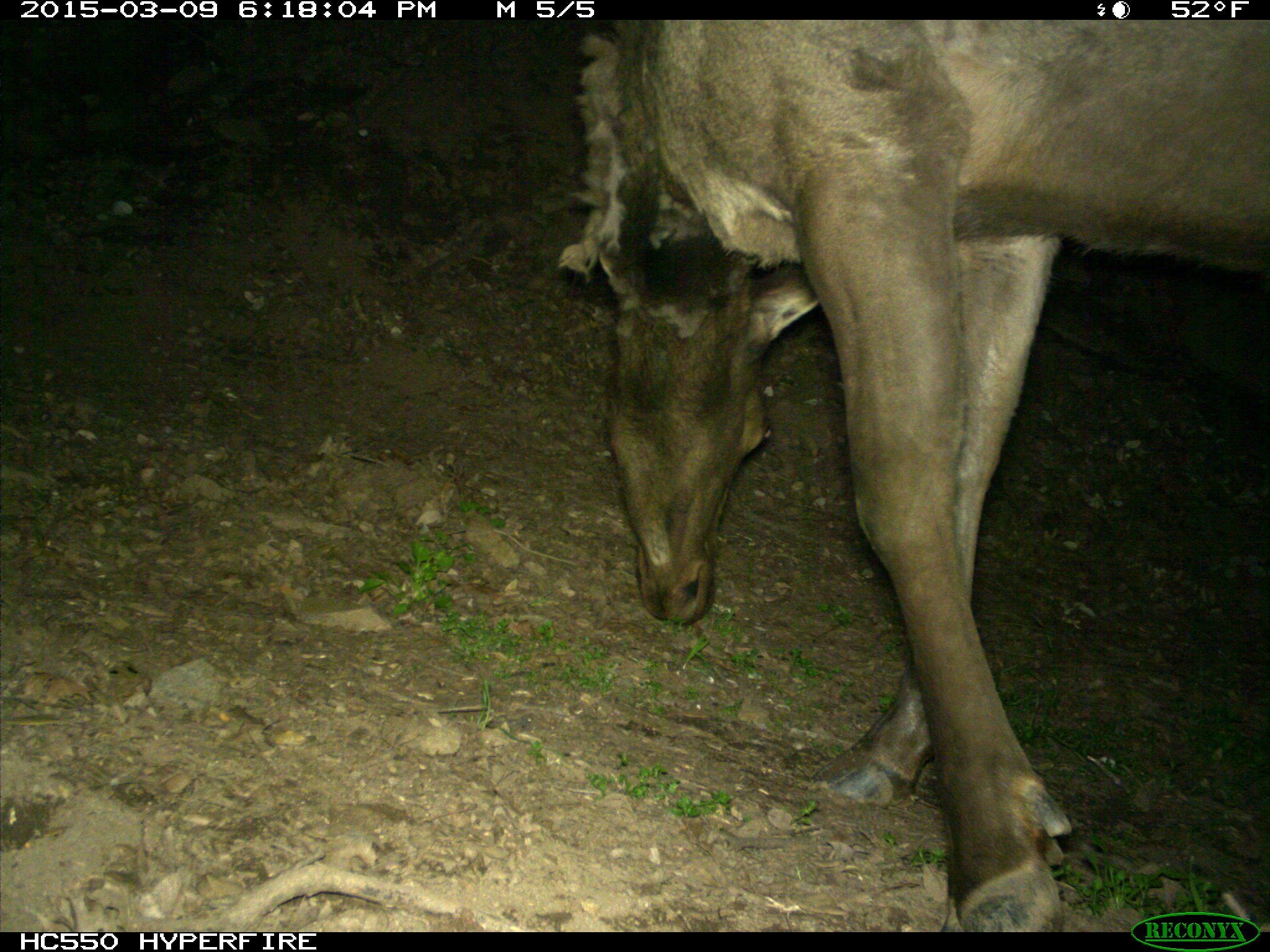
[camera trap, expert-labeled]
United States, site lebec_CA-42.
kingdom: Animalia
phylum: Chordata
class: Mammalia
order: Artiodactyla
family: Cervidae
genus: Cervus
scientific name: Cervus canadensis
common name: elk